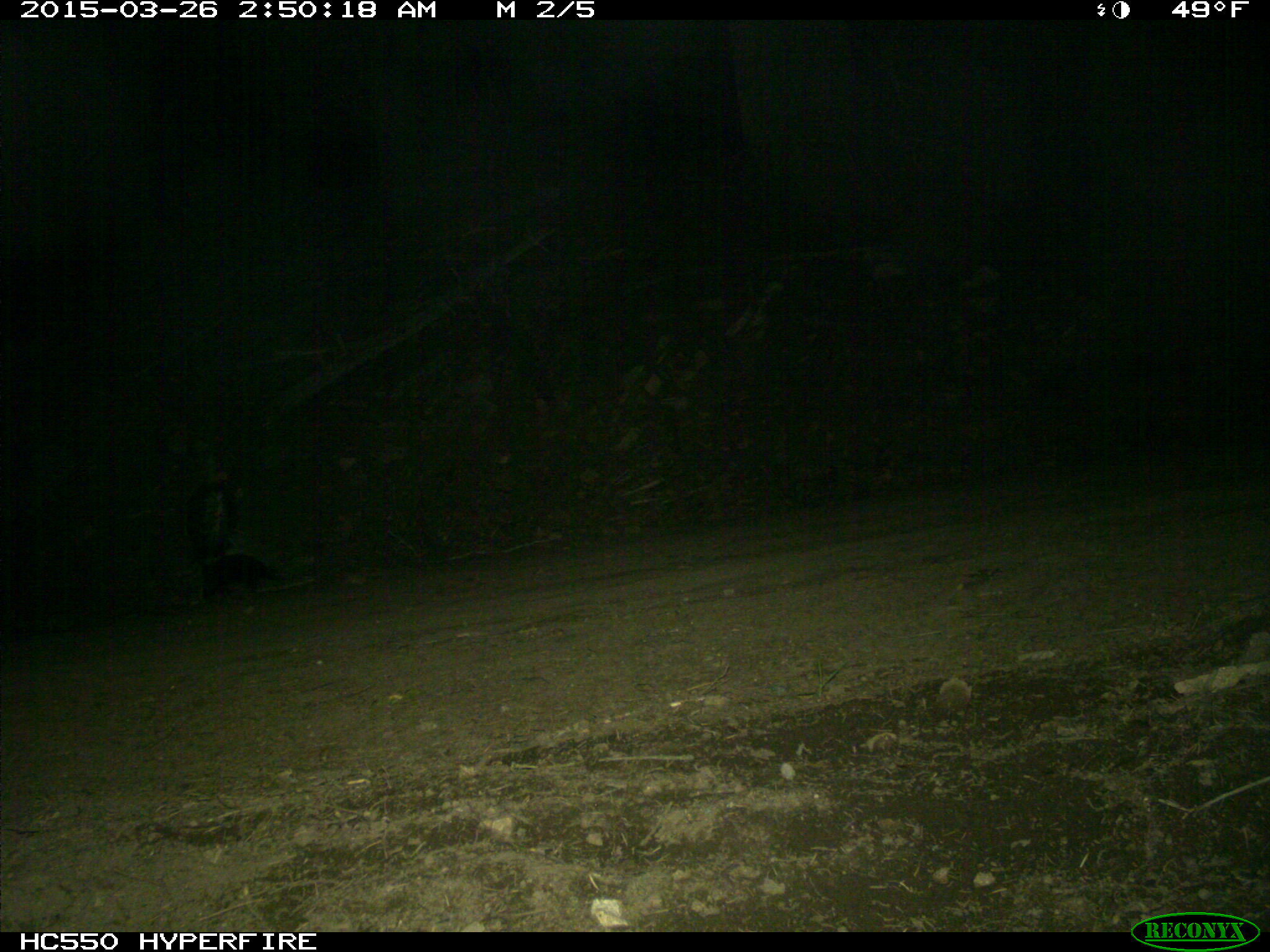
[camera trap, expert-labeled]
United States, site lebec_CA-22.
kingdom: Animalia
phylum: Chordata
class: Mammalia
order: Carnivora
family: Mephitidae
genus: Mephitis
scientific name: Mephitis mephitis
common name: striped skunk